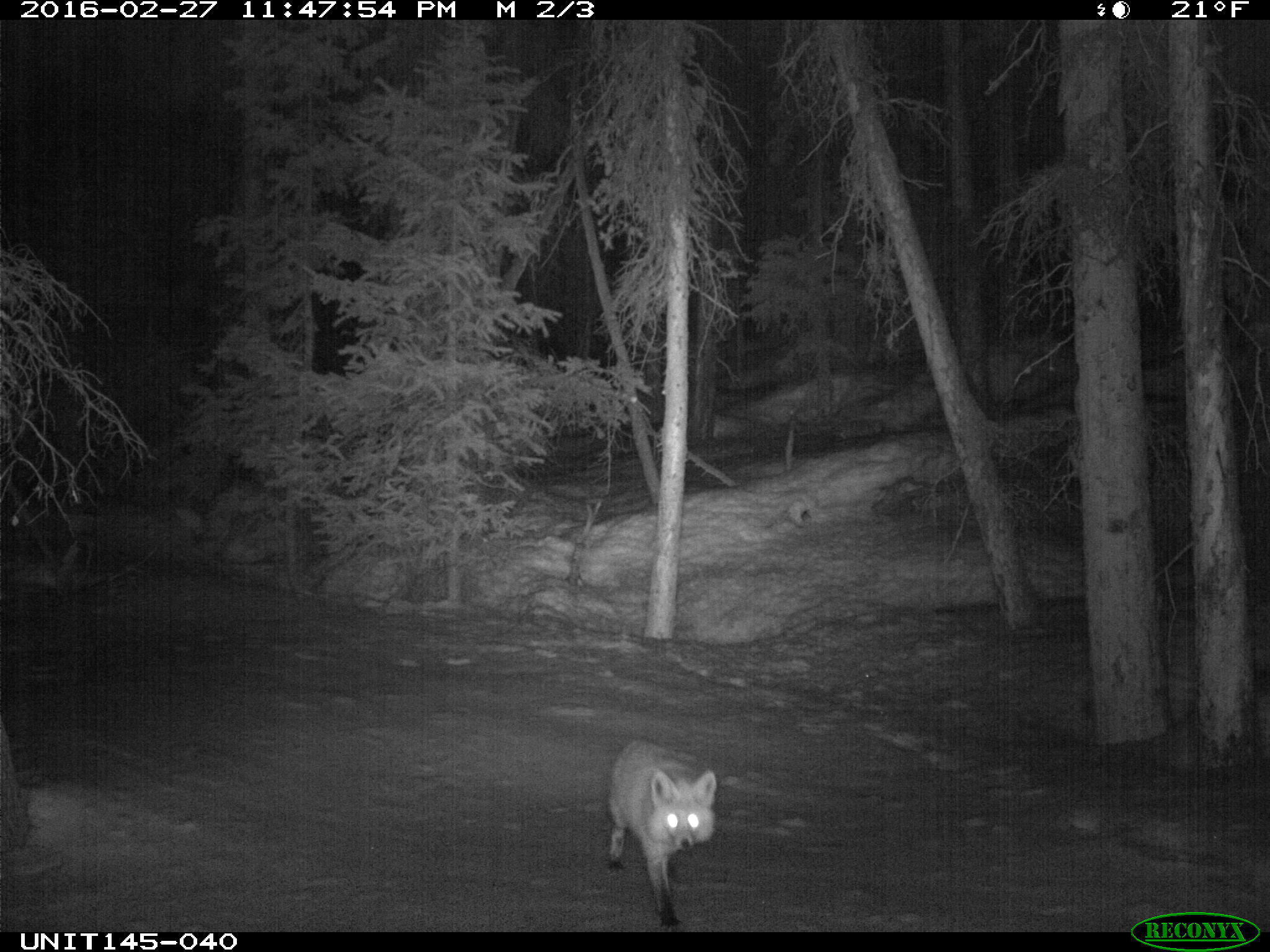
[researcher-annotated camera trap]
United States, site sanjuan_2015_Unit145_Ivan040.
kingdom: Animalia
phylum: Chordata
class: Mammalia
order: Carnivora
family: Canidae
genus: Vulpes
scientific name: Vulpes vulpes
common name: red fox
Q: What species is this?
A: Vulpes vulpes (red fox).